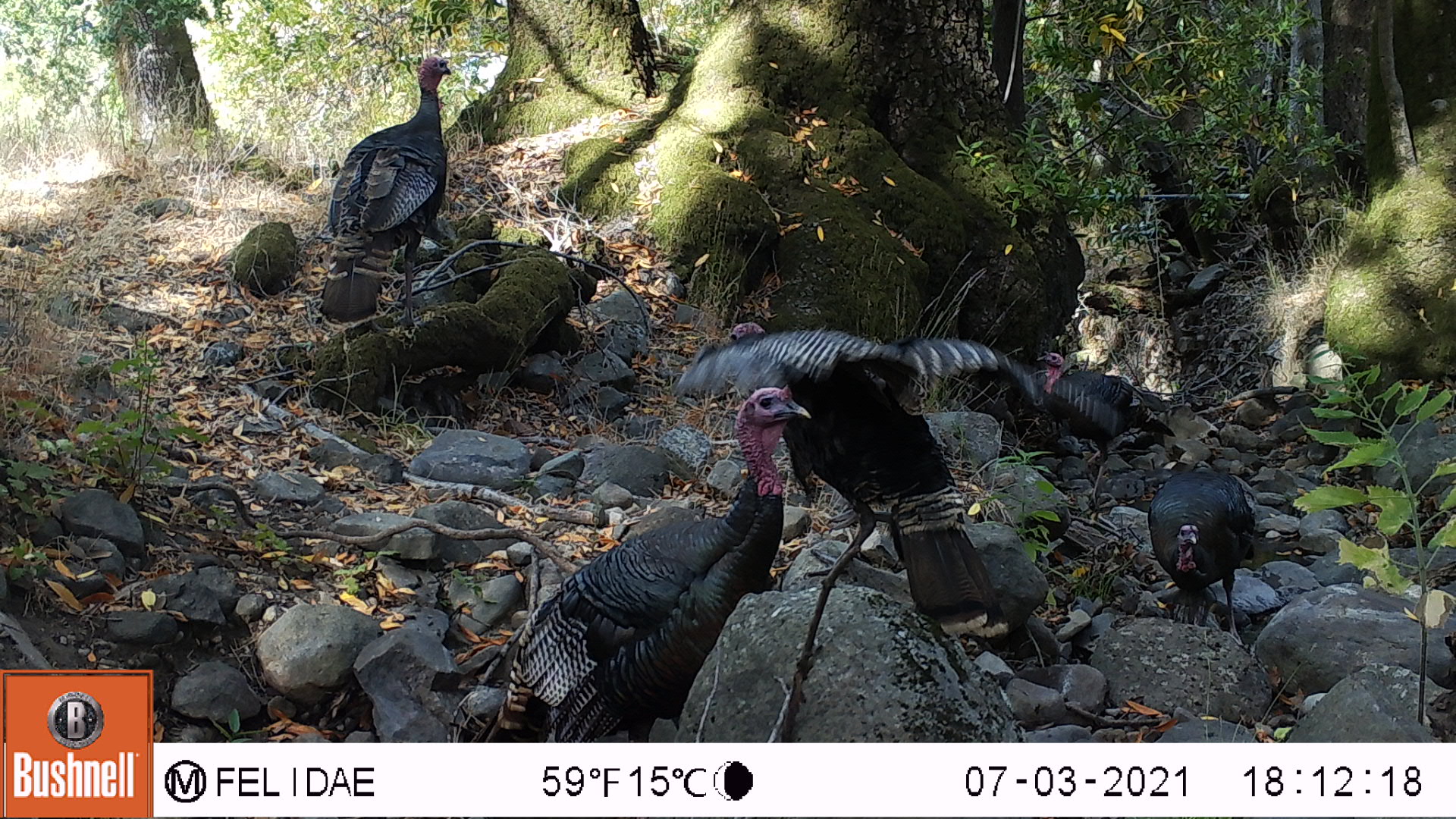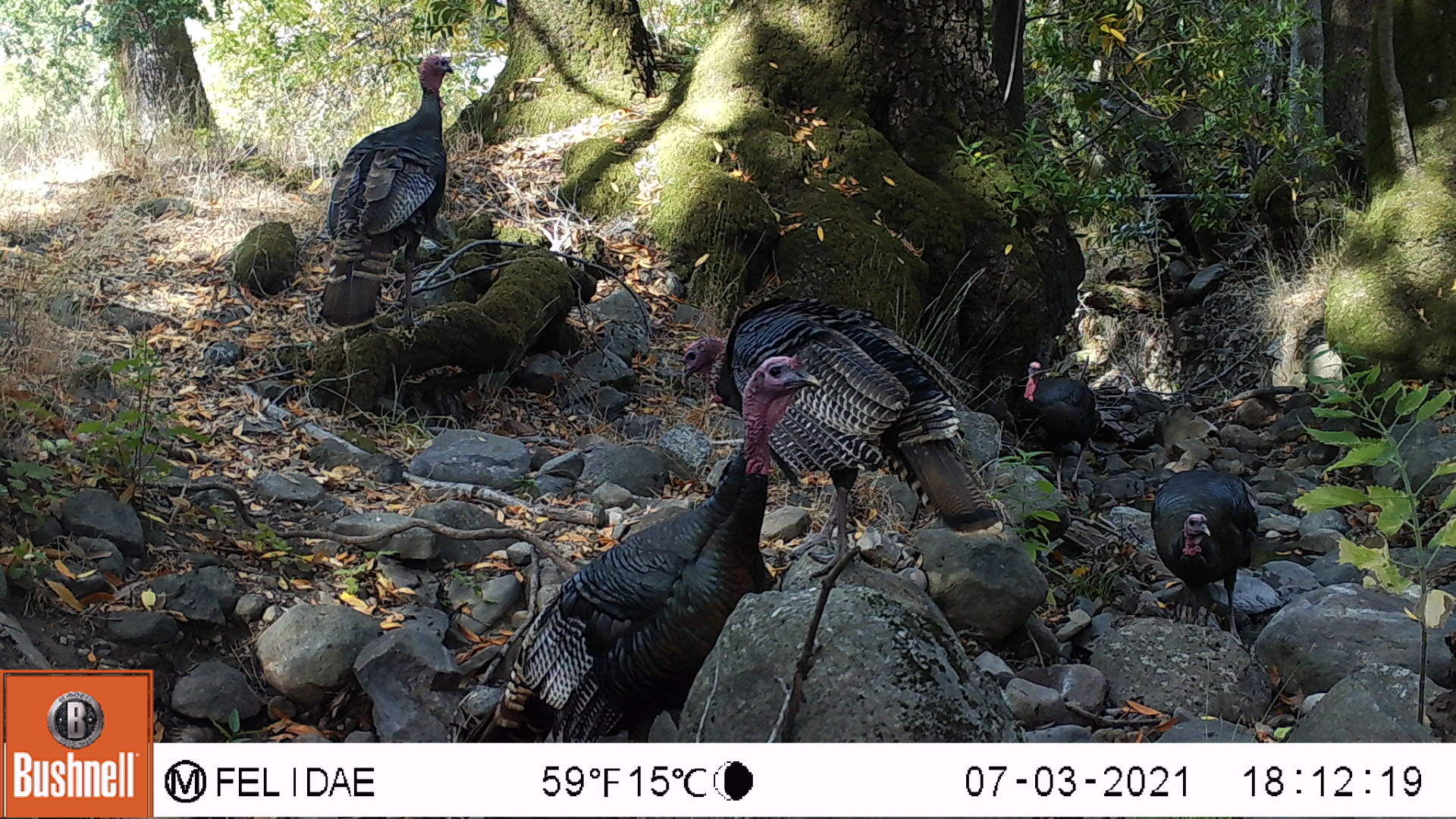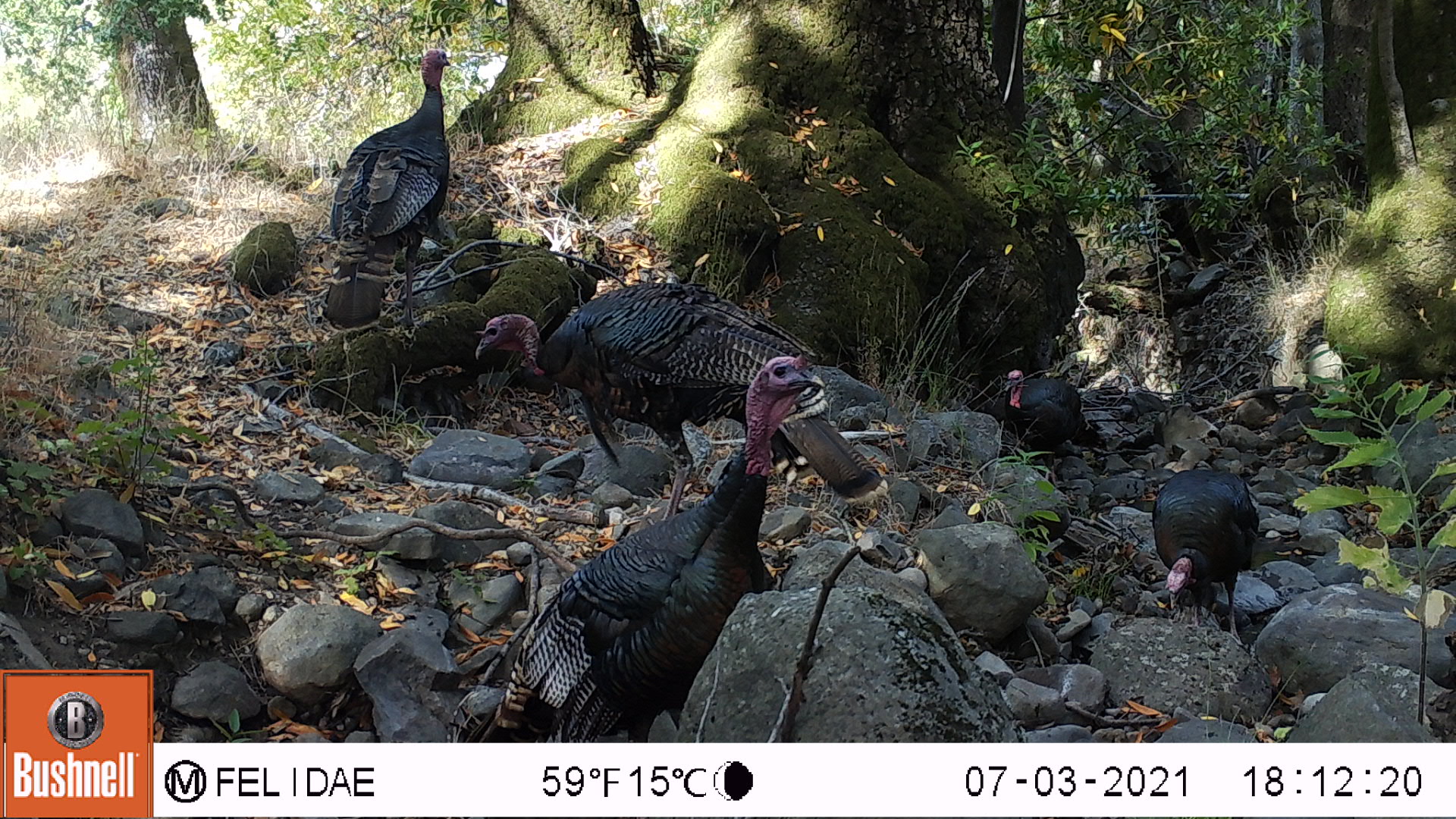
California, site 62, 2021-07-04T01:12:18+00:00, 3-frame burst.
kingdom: Animalia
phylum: Chordata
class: Aves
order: Galliformes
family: Phasianidae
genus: Meleagris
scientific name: Meleagris gallopavo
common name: turkey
Turkey (Meleagris gallopavo).